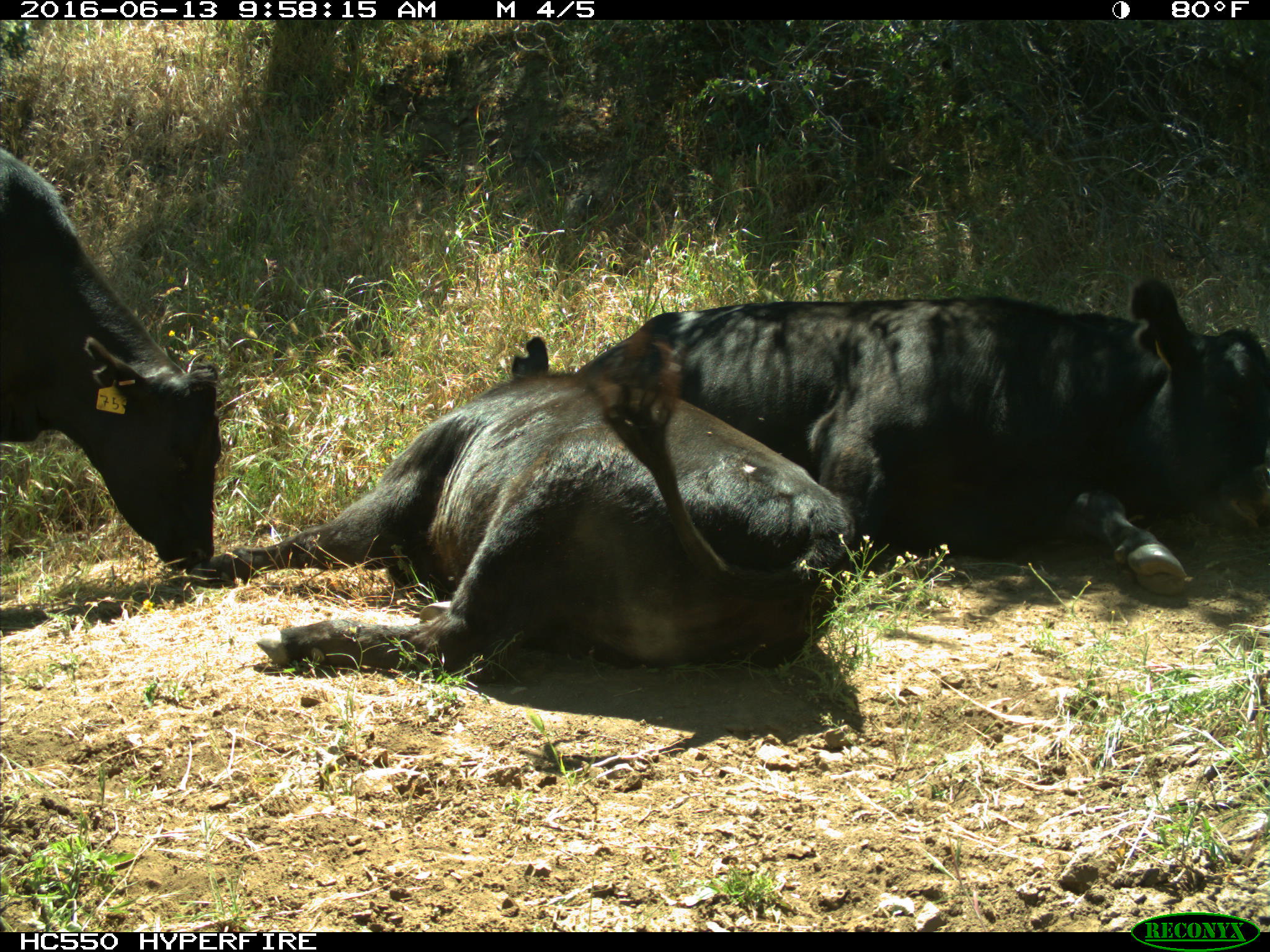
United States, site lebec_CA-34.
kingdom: Animalia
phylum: Chordata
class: Mammalia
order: Artiodactyla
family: Bovidae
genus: Bos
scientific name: Bos taurus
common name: domestic cow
Bos taurus (domestic cow).